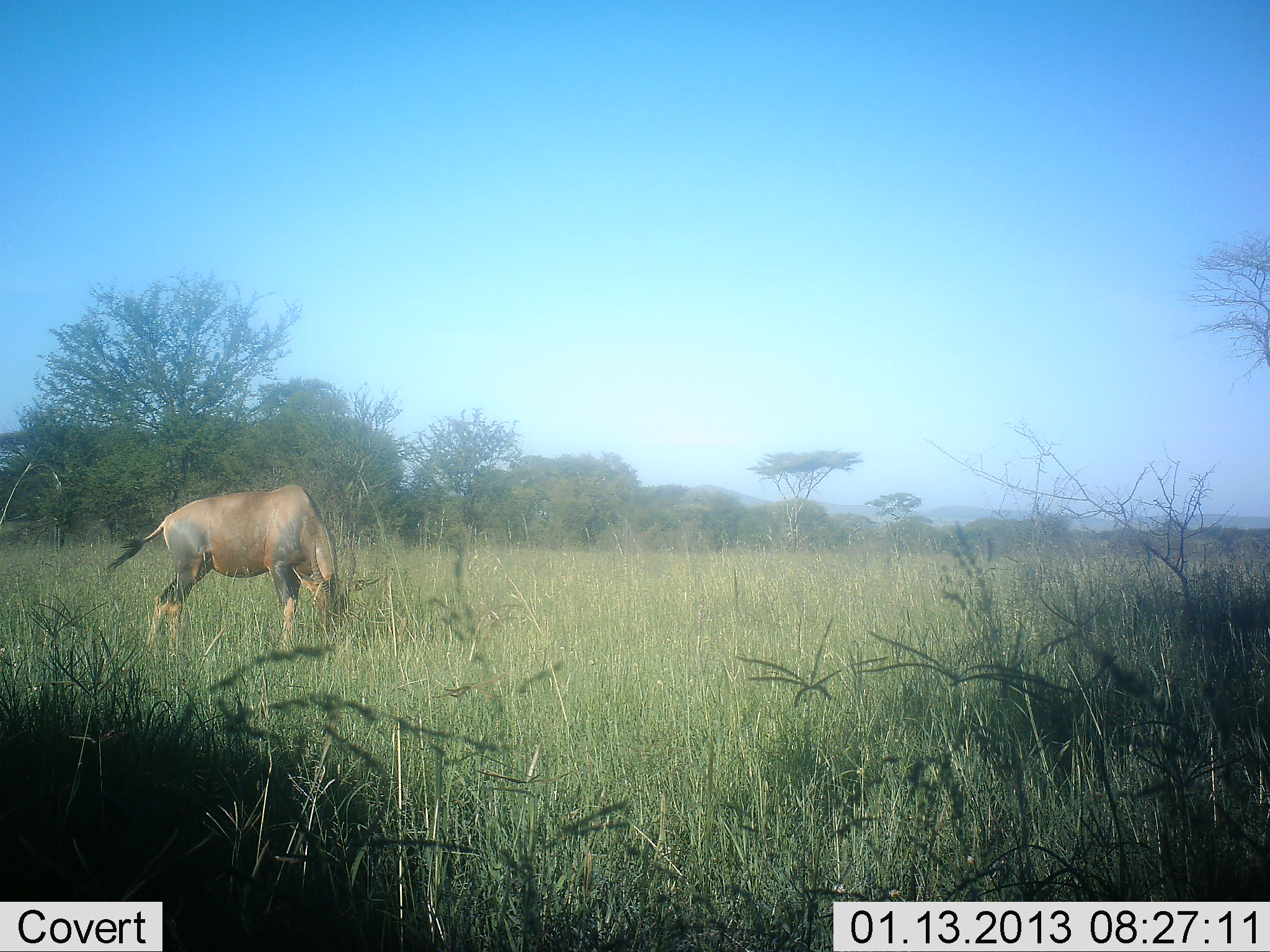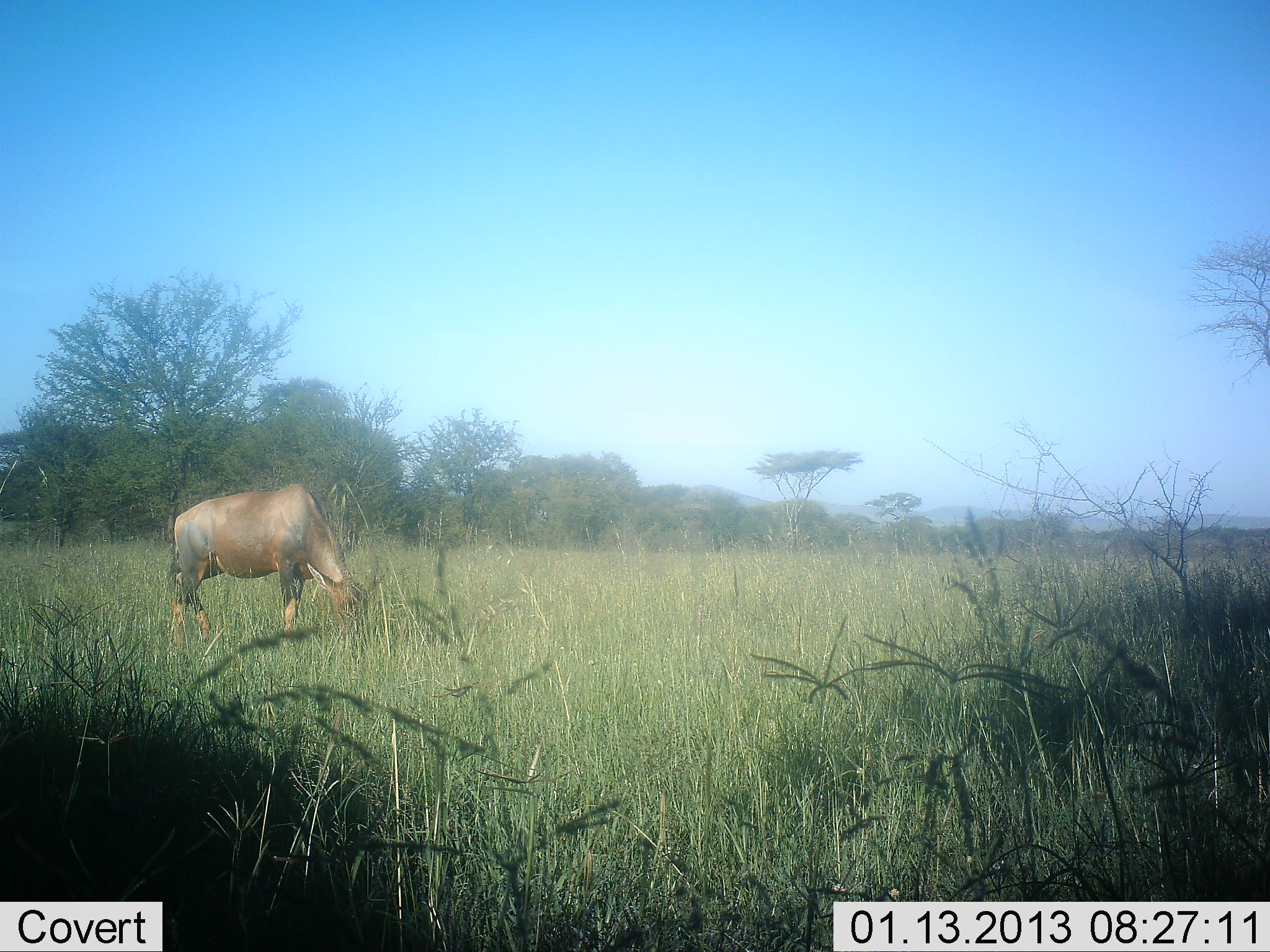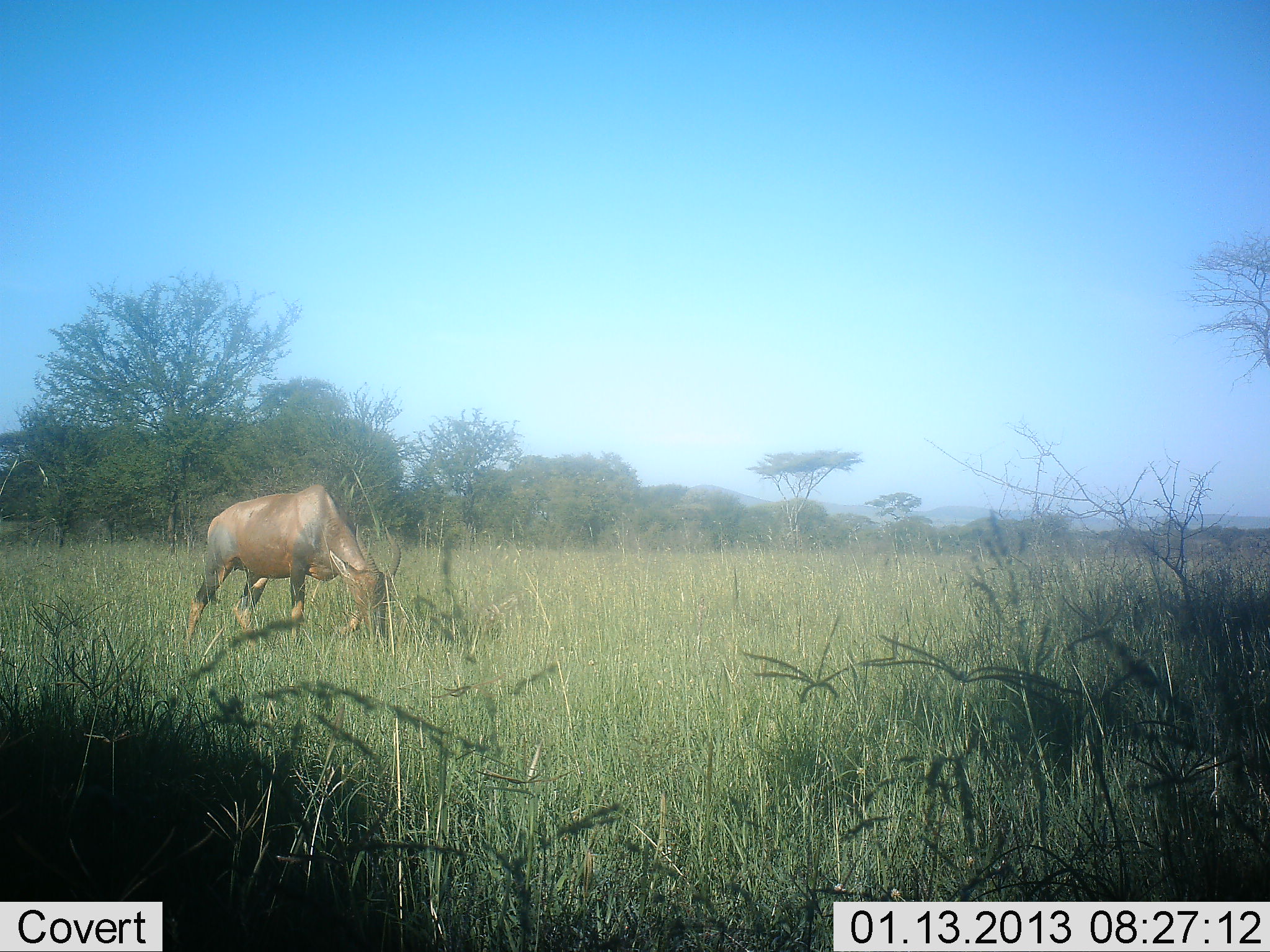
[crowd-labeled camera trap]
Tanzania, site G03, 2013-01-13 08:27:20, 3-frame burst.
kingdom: Animalia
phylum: Chordata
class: Mammalia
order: Artiodactyla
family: Bovidae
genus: Damaliscus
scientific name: Damaliscus lunatus jimela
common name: topi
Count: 1.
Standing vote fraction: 19%.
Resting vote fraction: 0%.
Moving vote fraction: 15%.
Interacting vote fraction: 0%.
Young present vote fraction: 0%.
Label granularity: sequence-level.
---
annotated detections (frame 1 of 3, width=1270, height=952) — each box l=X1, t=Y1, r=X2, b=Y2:
animal: l=104, t=484, r=378, b=648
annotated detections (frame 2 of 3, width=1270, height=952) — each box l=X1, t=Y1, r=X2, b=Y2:
animal: l=169, t=484, r=389, b=657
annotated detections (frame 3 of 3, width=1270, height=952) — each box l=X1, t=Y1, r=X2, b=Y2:
animal: l=184, t=485, r=401, b=666